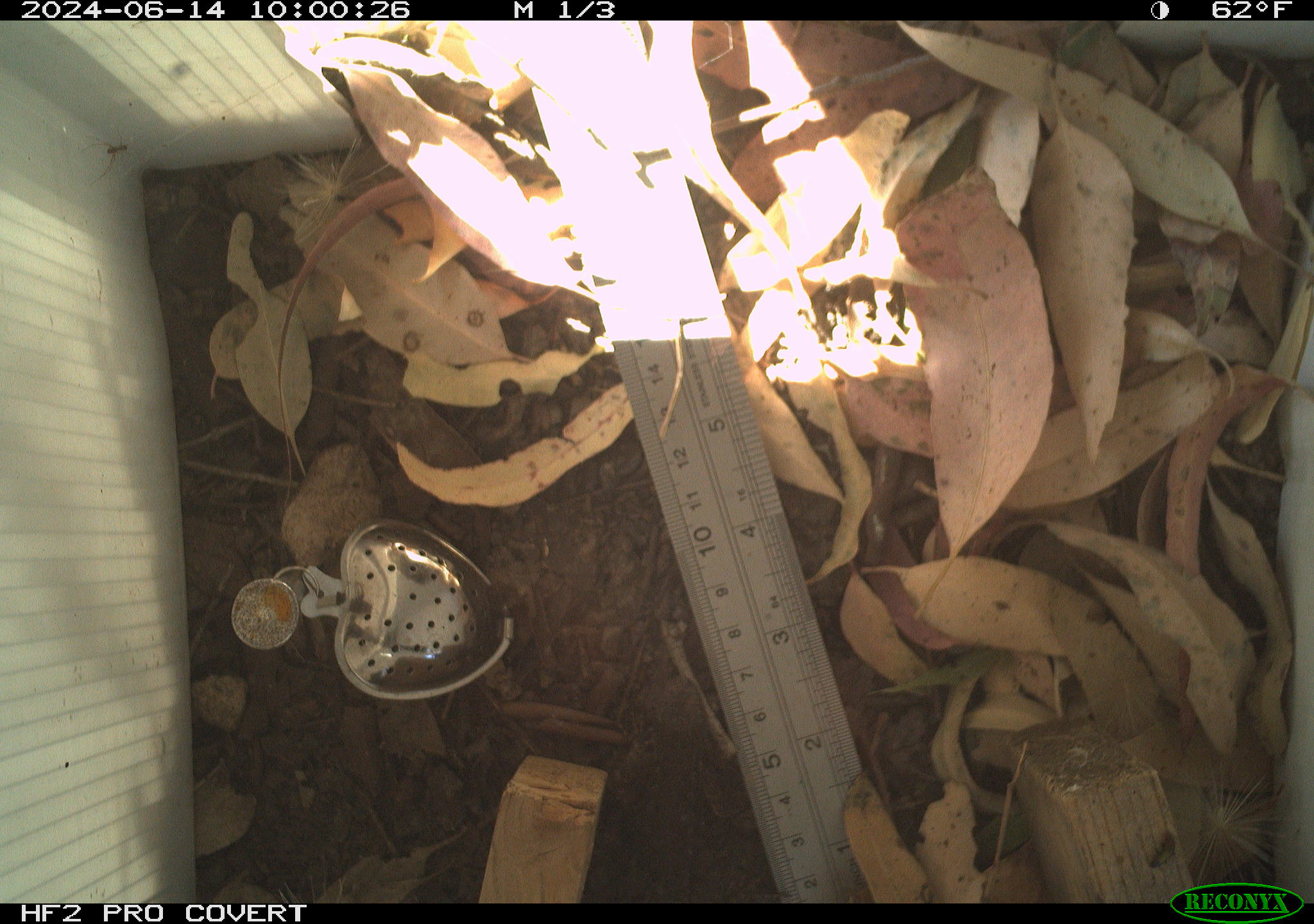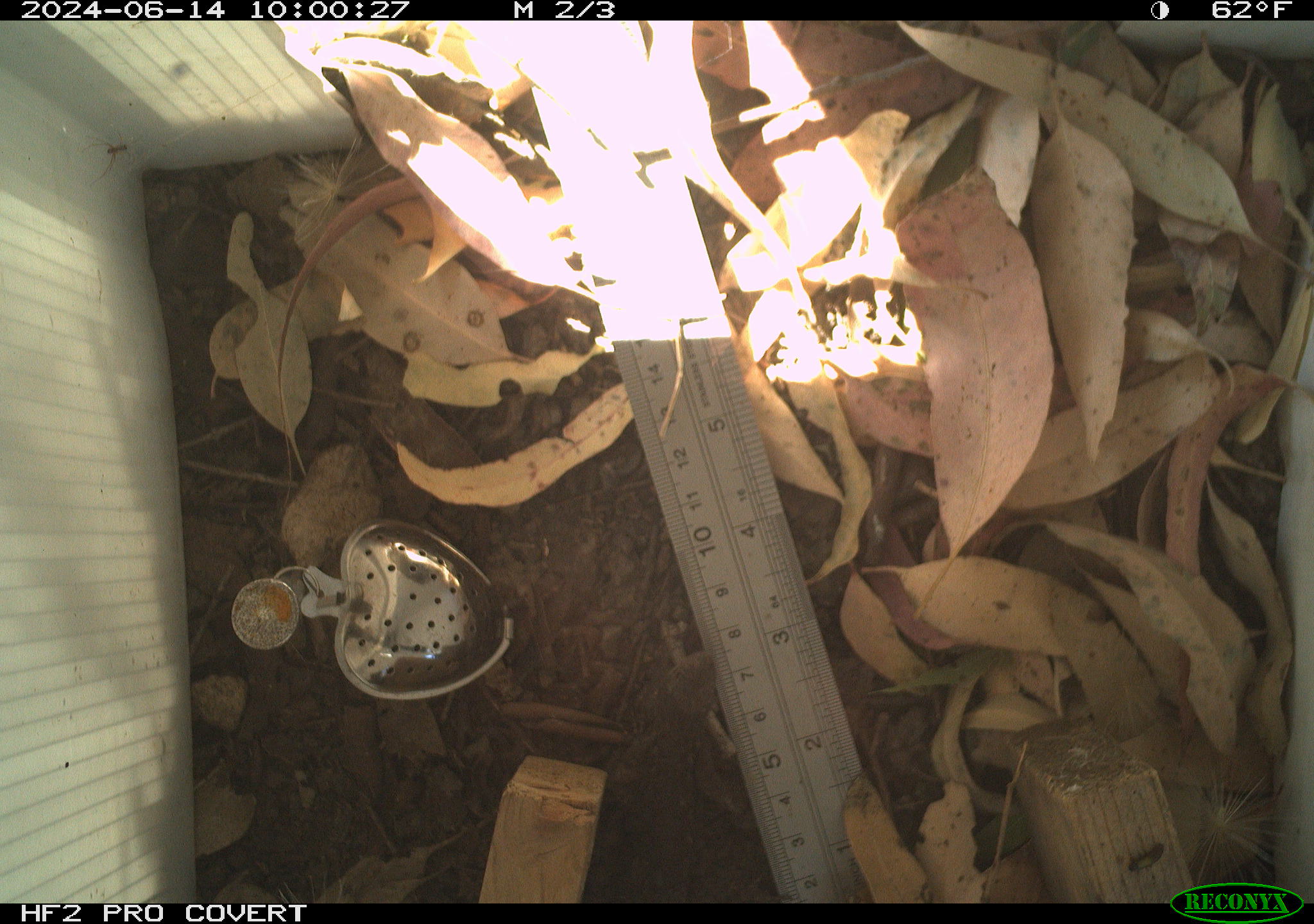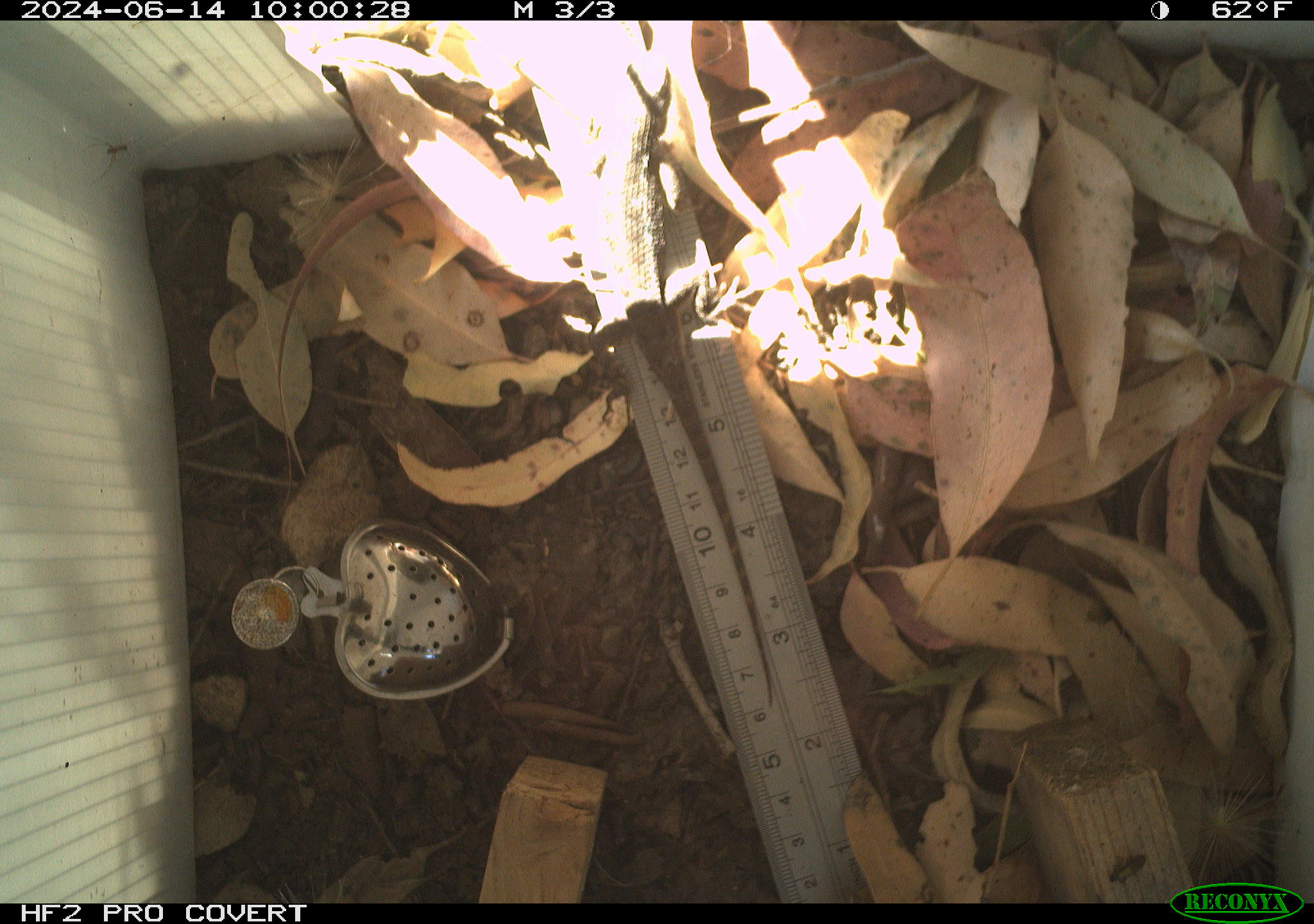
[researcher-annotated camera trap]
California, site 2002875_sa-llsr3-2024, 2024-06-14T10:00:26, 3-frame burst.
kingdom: Animalia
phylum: Chordata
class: Reptilia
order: Squamata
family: Phrynosomatidae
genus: Sceloporus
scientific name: Sceloporus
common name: spiny lizards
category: sceloporus species